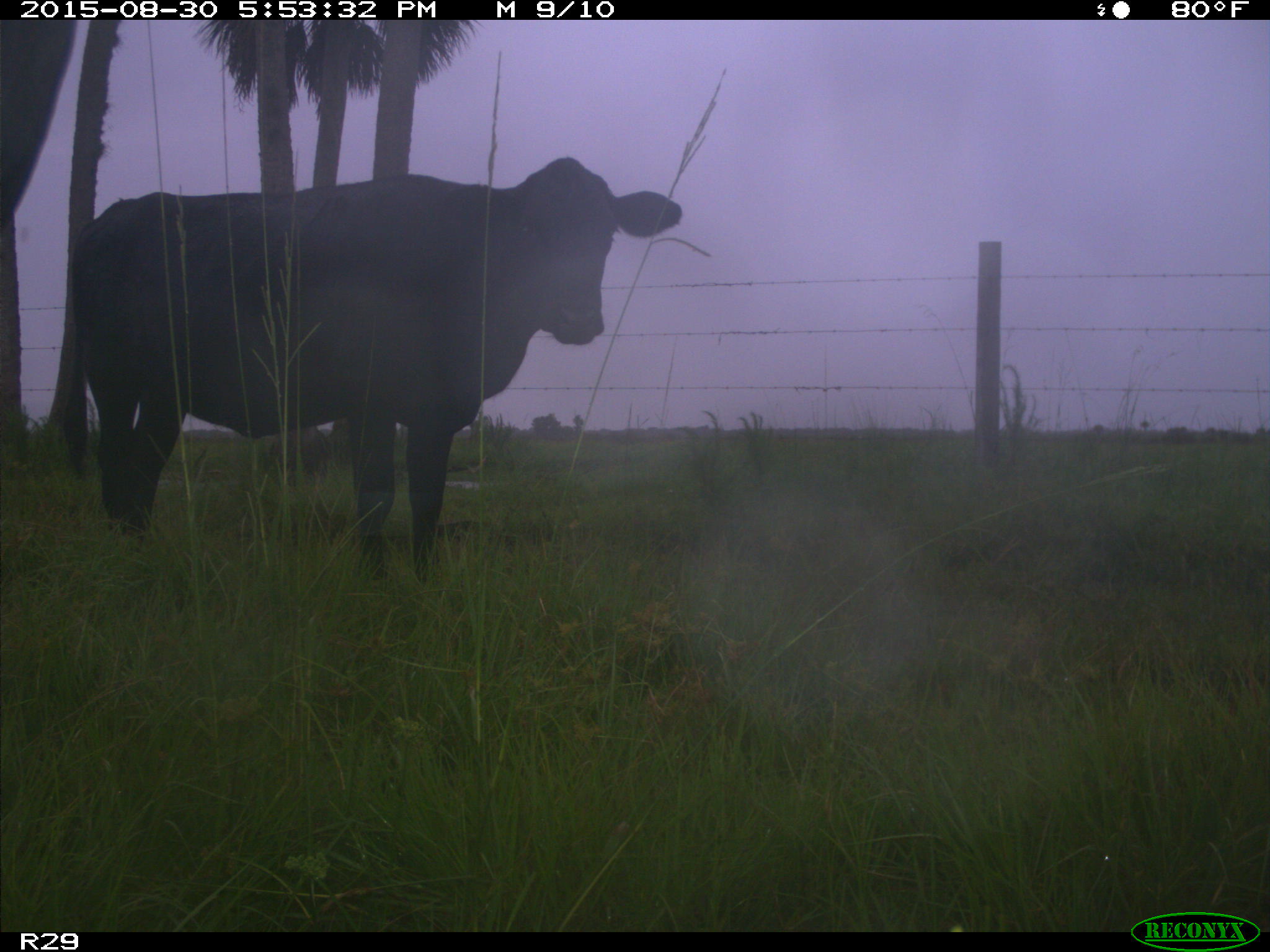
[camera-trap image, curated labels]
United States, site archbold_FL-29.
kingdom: Animalia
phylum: Chordata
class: Mammalia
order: Artiodactyla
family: Bovidae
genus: Bos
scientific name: Bos taurus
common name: domestic cow